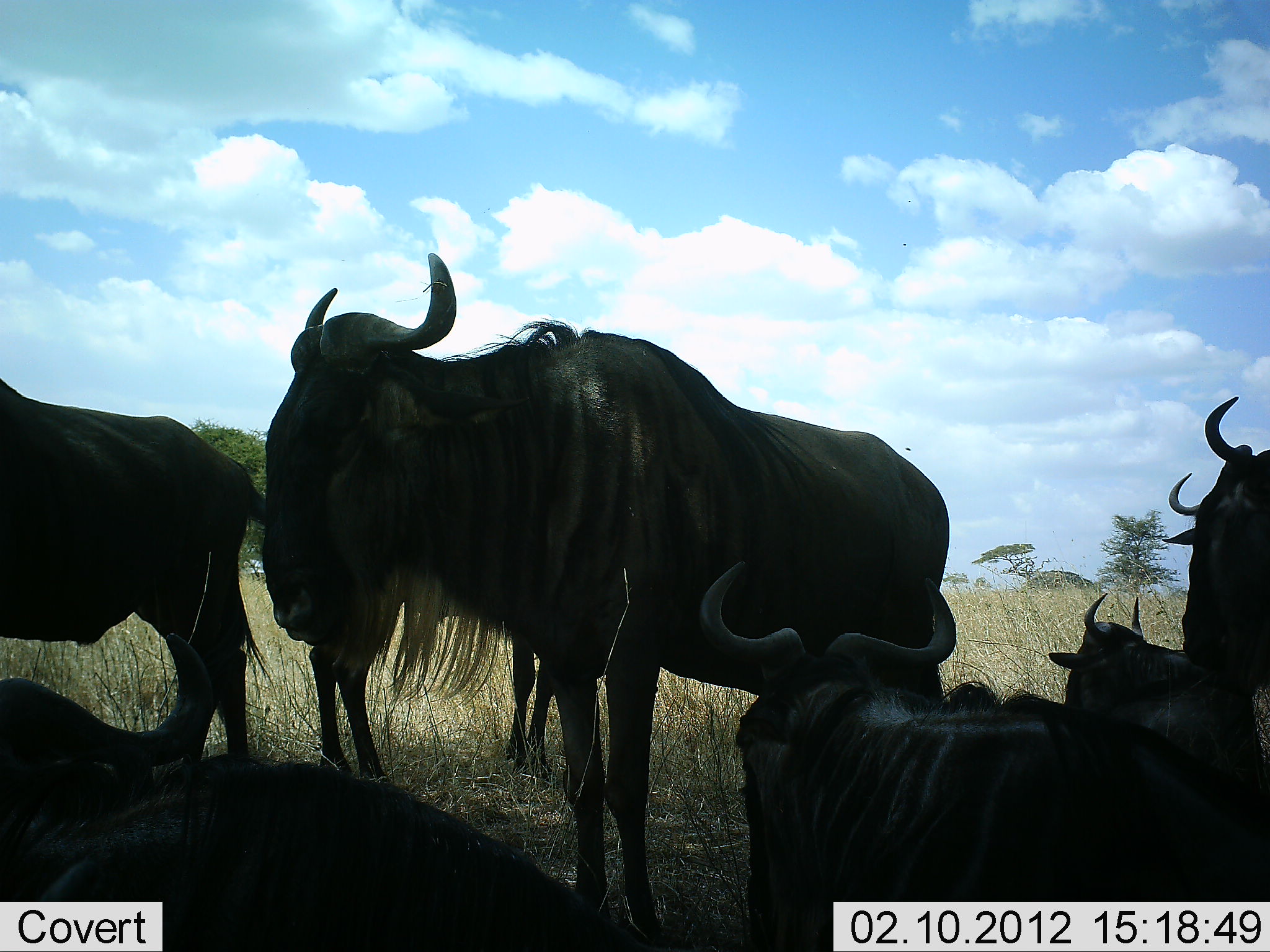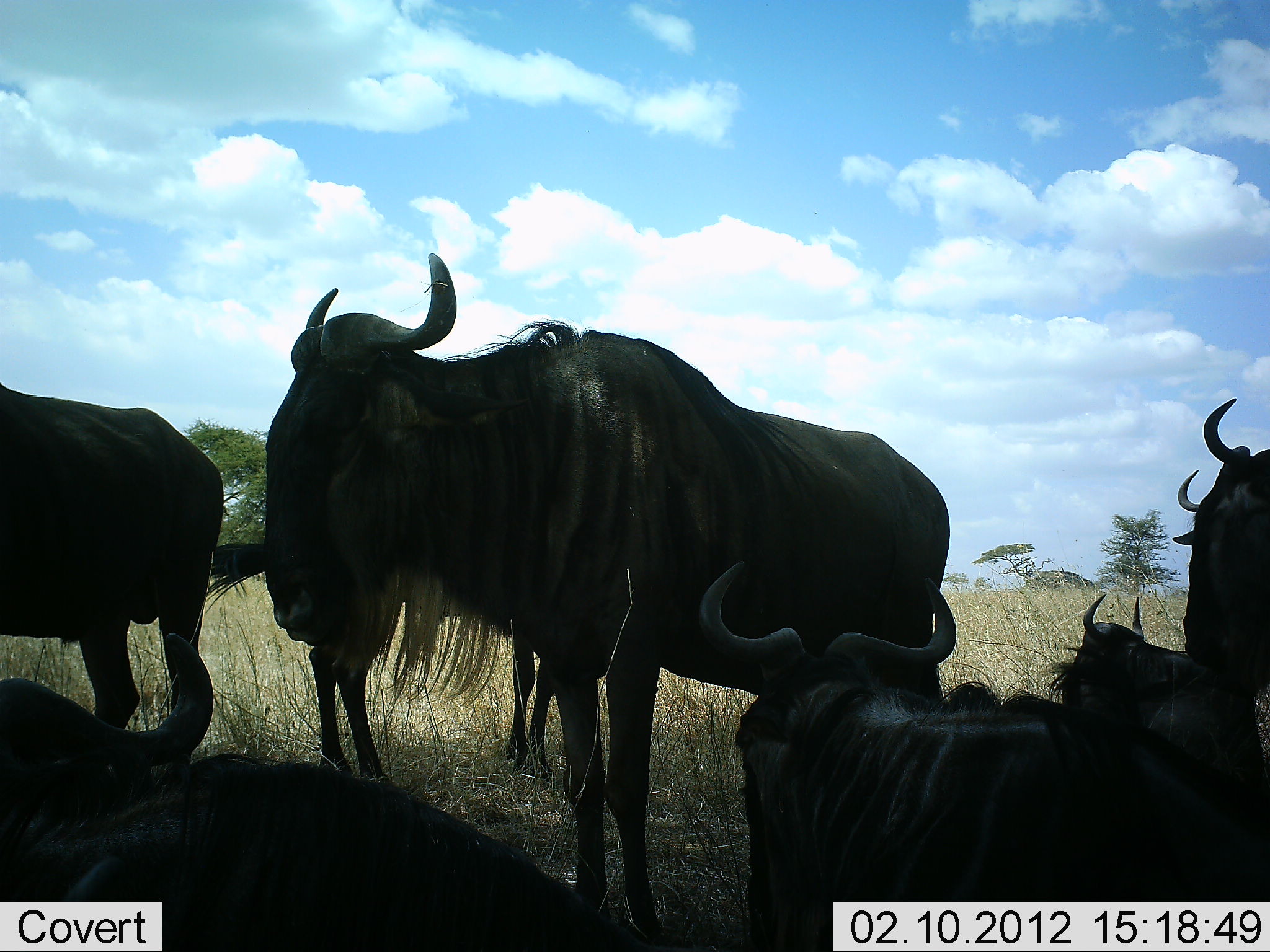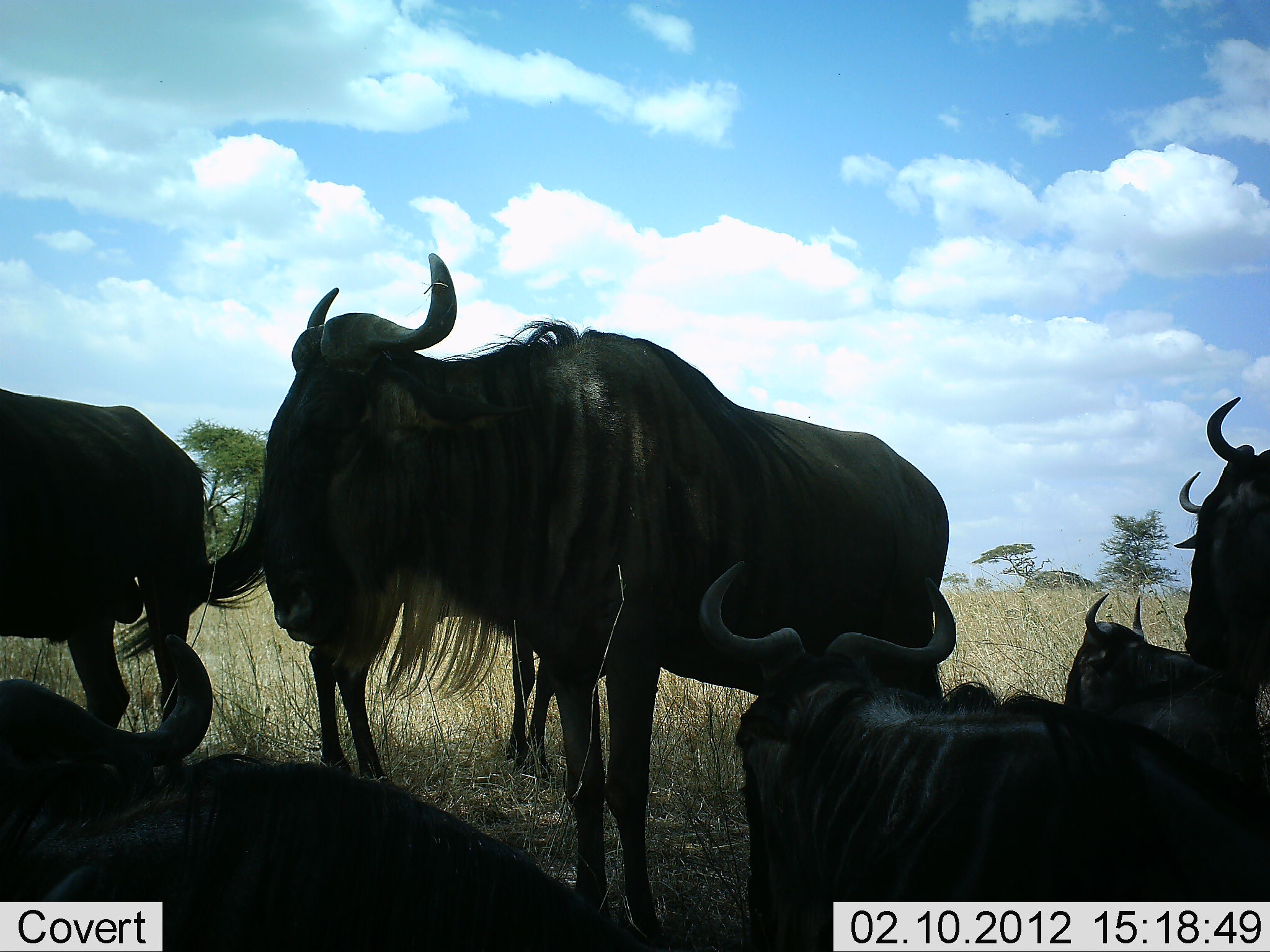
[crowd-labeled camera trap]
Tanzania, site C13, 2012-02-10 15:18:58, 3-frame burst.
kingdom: Animalia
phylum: Chordata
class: Mammalia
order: Artiodactyla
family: Bovidae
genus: Connochaetes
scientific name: Connochaetes taurinus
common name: blue wildebeest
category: wildebeest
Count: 7.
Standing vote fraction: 76%.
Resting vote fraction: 100%.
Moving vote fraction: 6%.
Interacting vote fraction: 0%.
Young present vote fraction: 6%.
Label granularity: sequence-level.